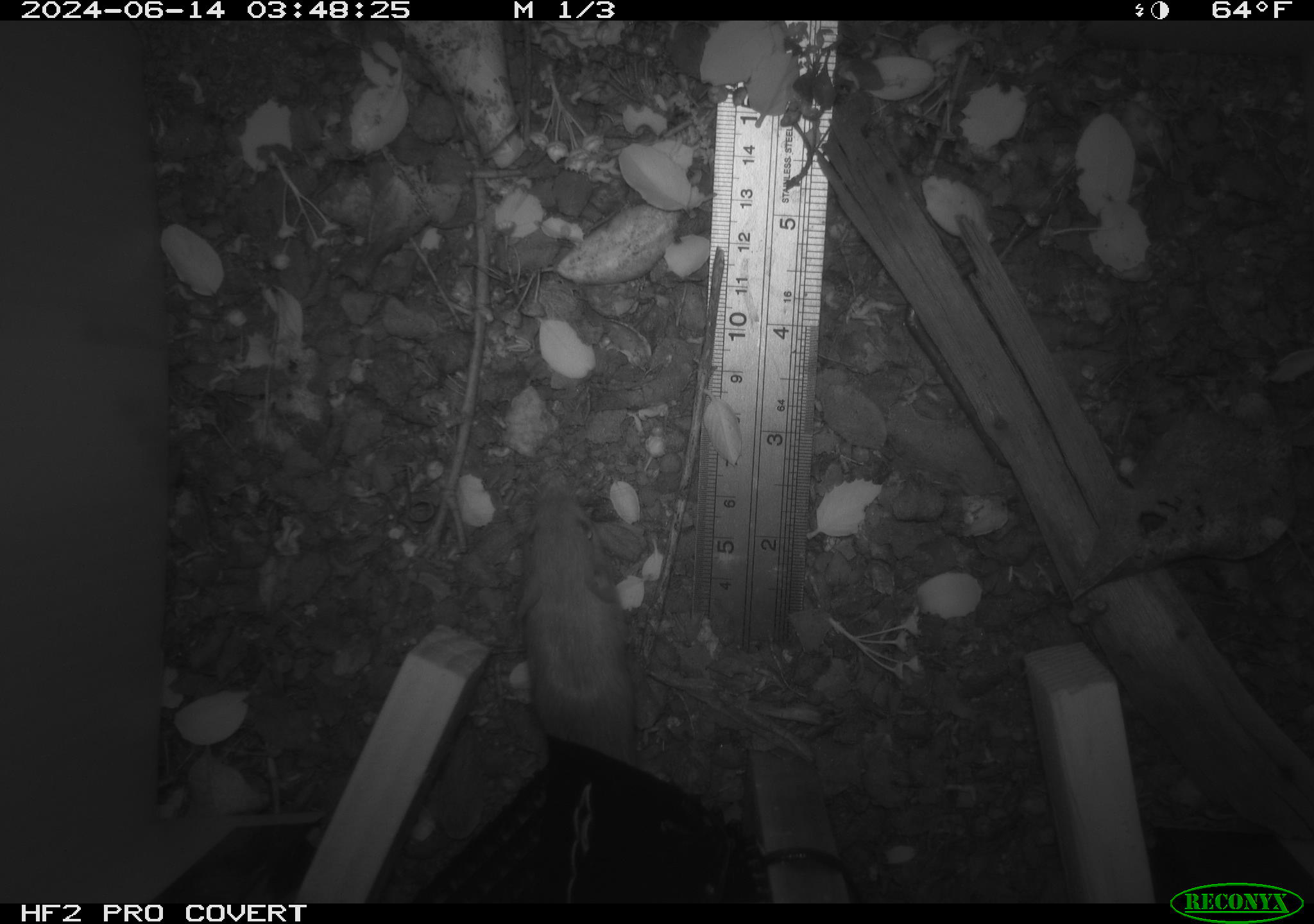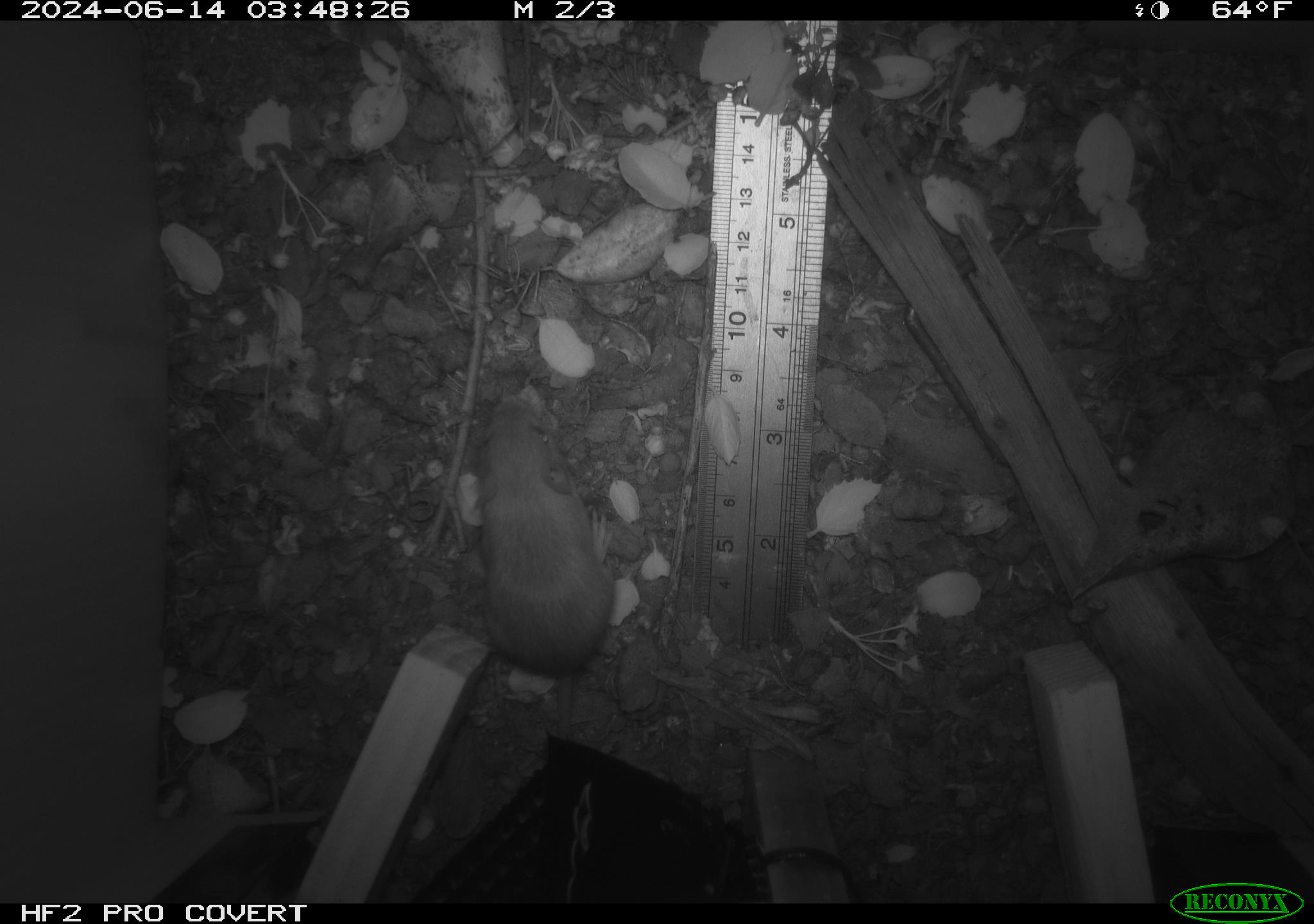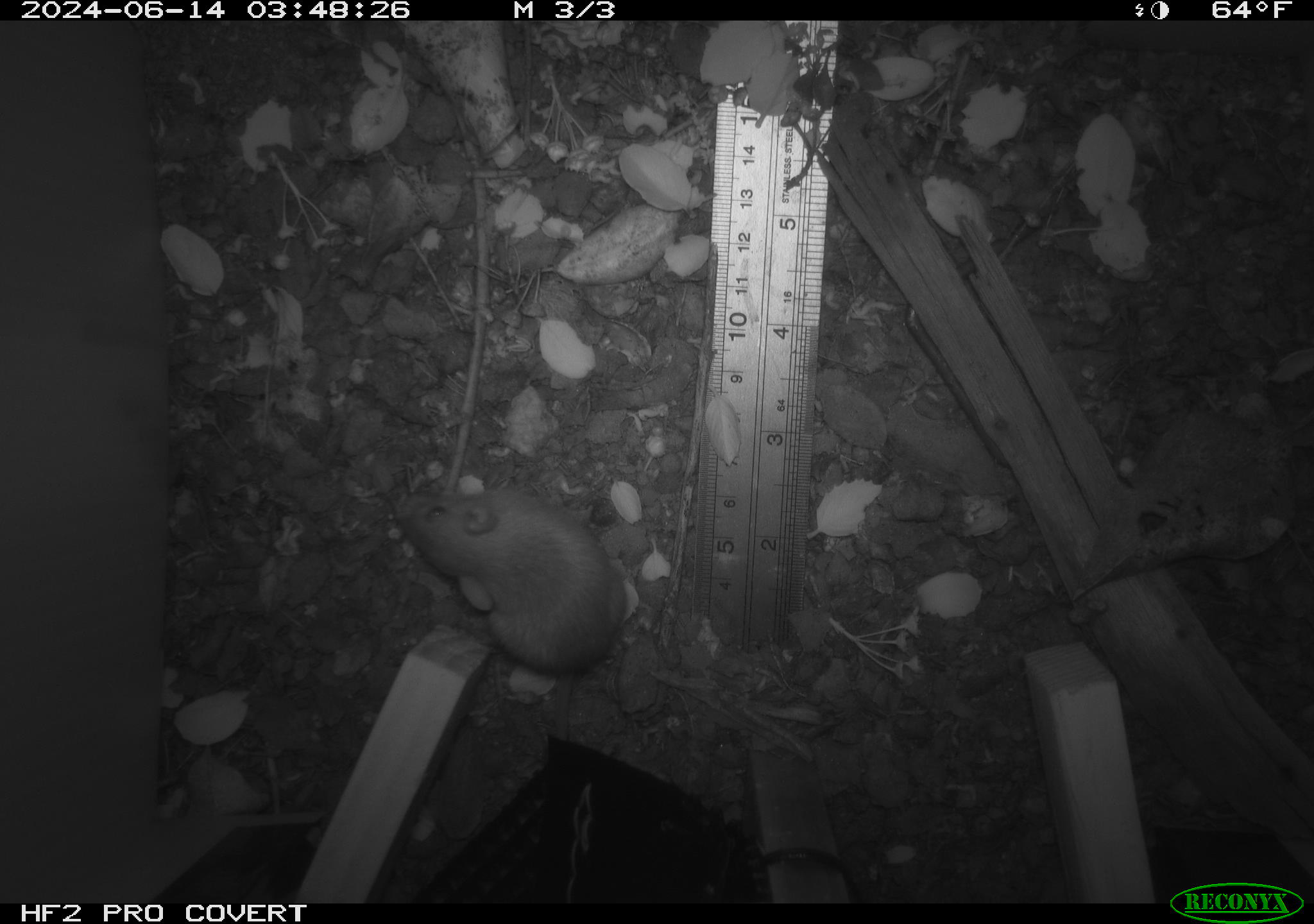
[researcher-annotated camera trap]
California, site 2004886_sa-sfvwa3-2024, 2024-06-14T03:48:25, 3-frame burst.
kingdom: Animalia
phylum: Chordata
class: Mammalia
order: Rodentia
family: Heteromyidae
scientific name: Heteromyidae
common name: kangaroo rats and pocket mice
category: heteromyidae family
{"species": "heteromyidae family (kangaroo rats and pocket mice) (Heteromyidae)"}